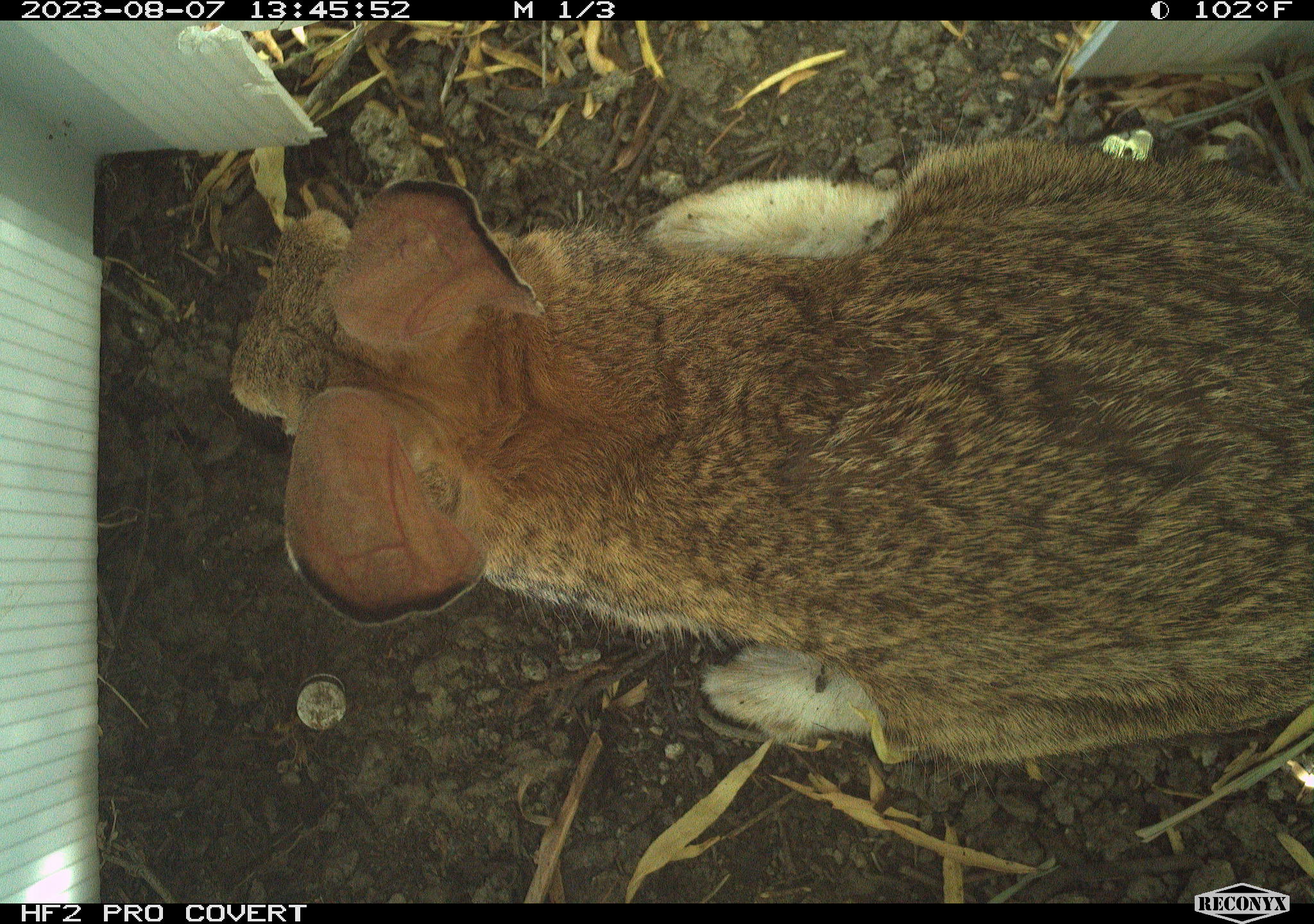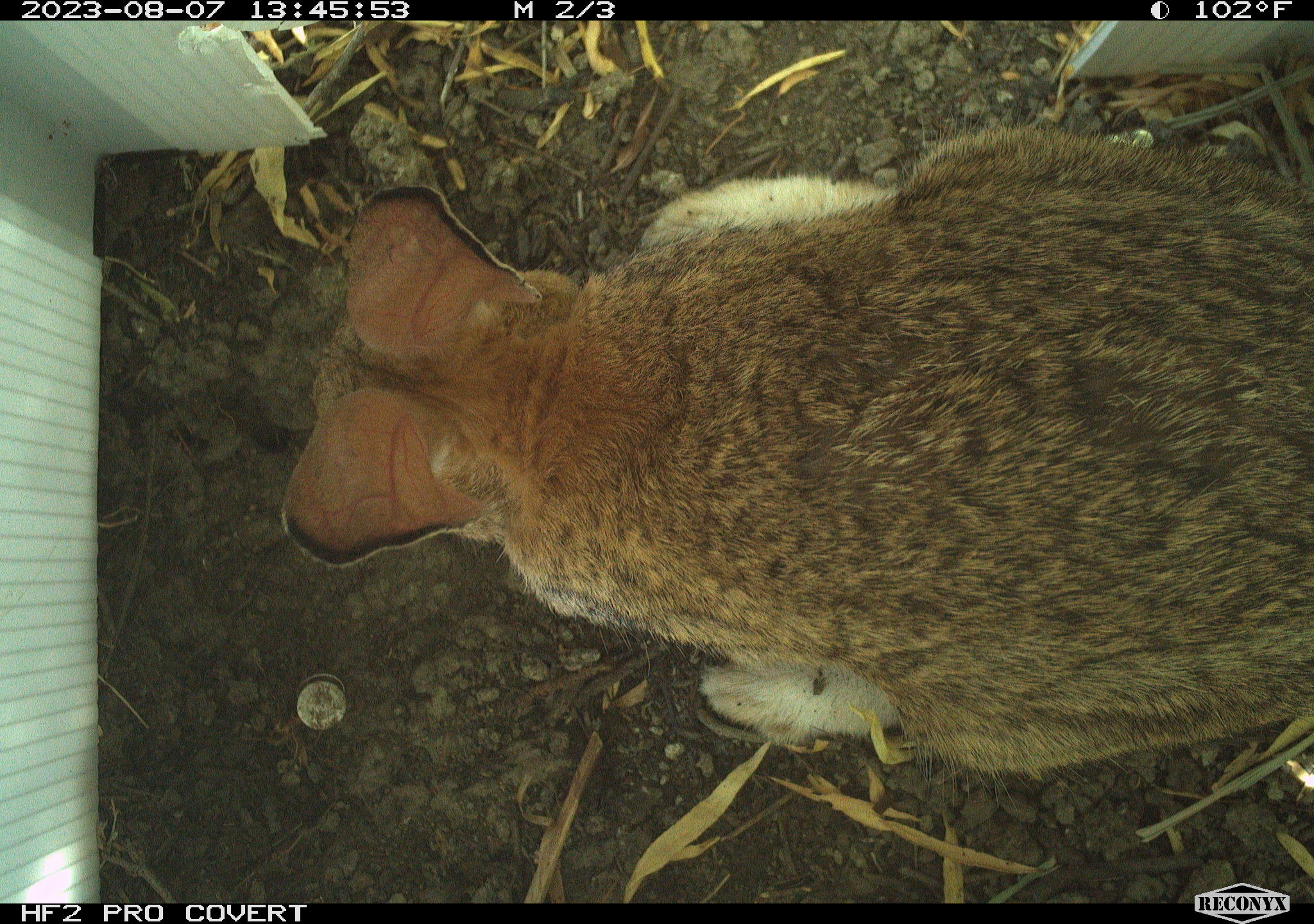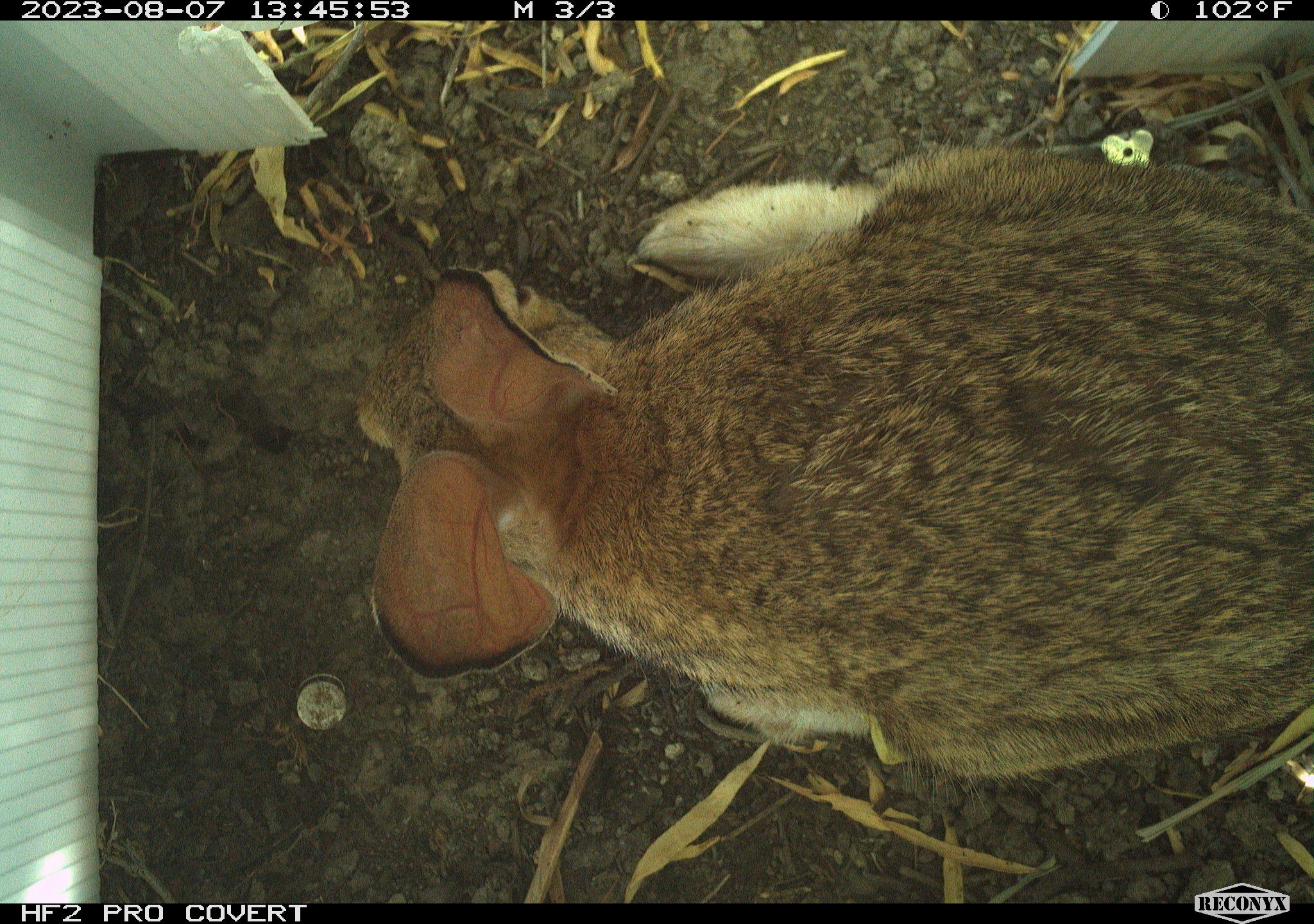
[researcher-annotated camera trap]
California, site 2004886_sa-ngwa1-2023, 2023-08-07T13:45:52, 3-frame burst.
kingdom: Animalia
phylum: Chordata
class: Mammalia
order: Lagomorpha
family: Leporidae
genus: Sylvilagus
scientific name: Sylvilagus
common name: cottontail rabbits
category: sylvilagus species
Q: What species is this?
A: Sylvilagus species (cottontail rabbits) (Sylvilagus).